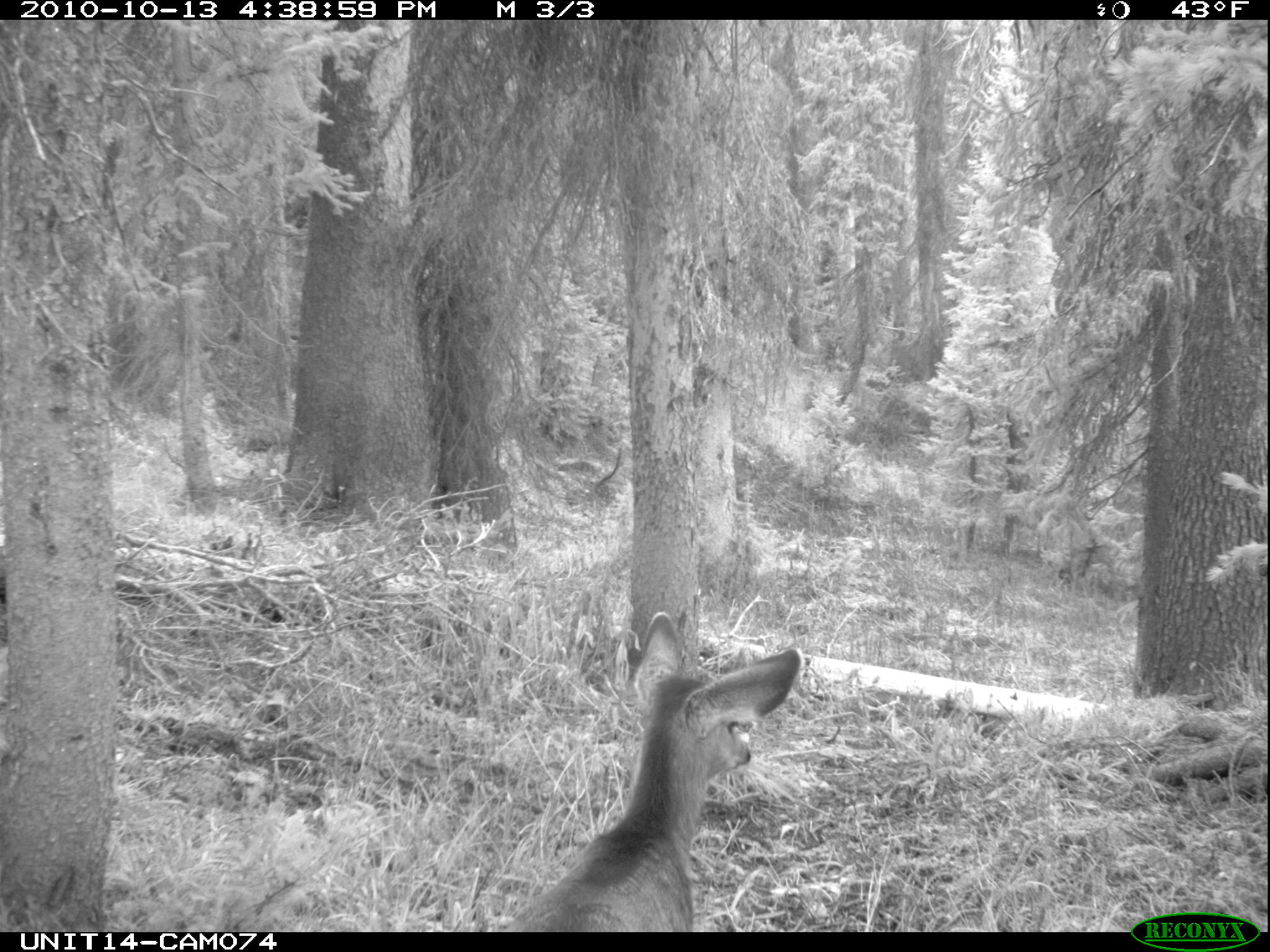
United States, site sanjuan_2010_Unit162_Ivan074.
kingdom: Animalia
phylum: Chordata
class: Mammalia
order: Artiodactyla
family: Cervidae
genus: Odocoileus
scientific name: Odocoileus hemionus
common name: mule deer